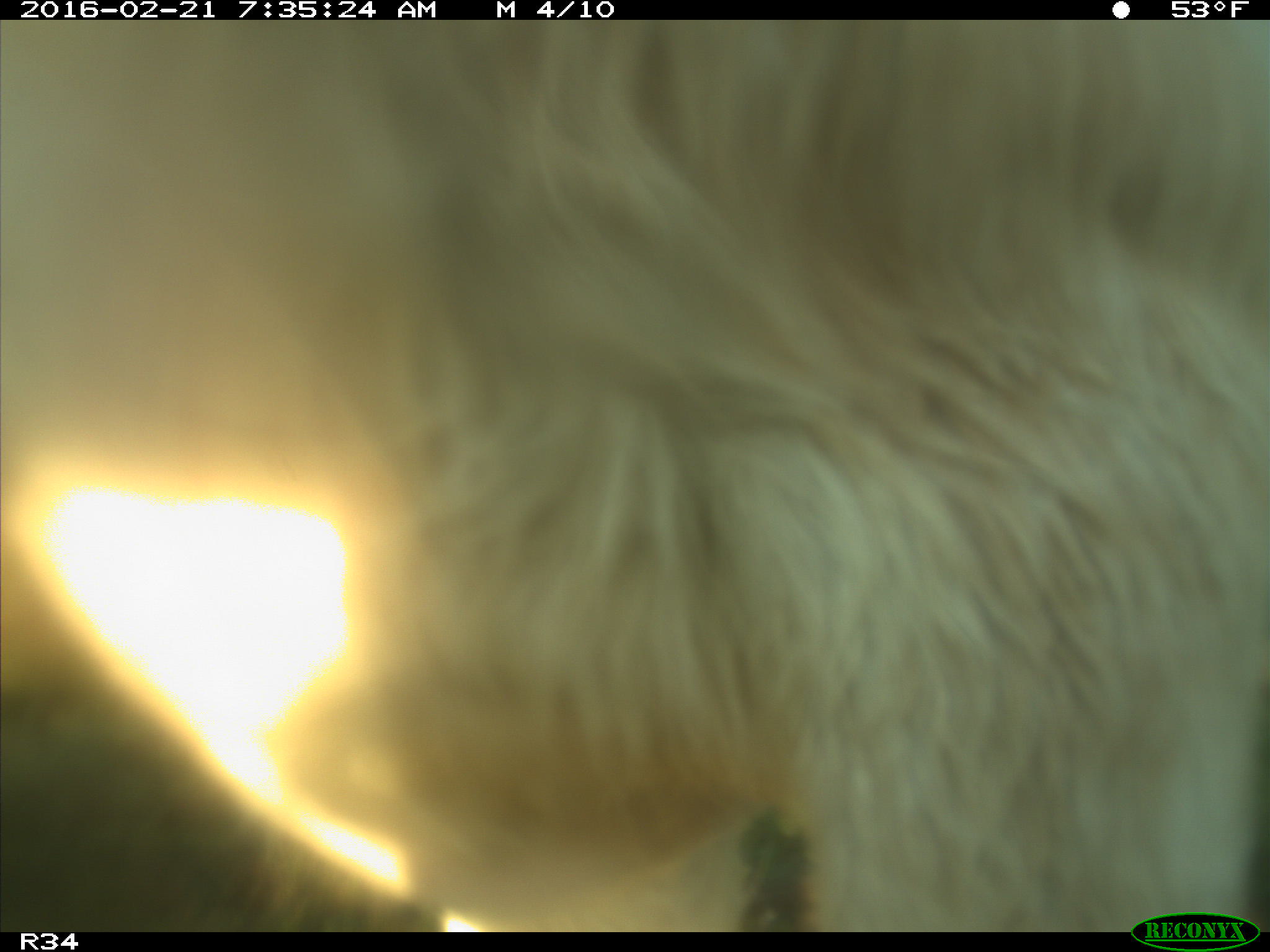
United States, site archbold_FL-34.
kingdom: Animalia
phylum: Chordata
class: Mammalia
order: Artiodactyla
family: Bovidae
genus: Bos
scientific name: Bos taurus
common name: domestic cow